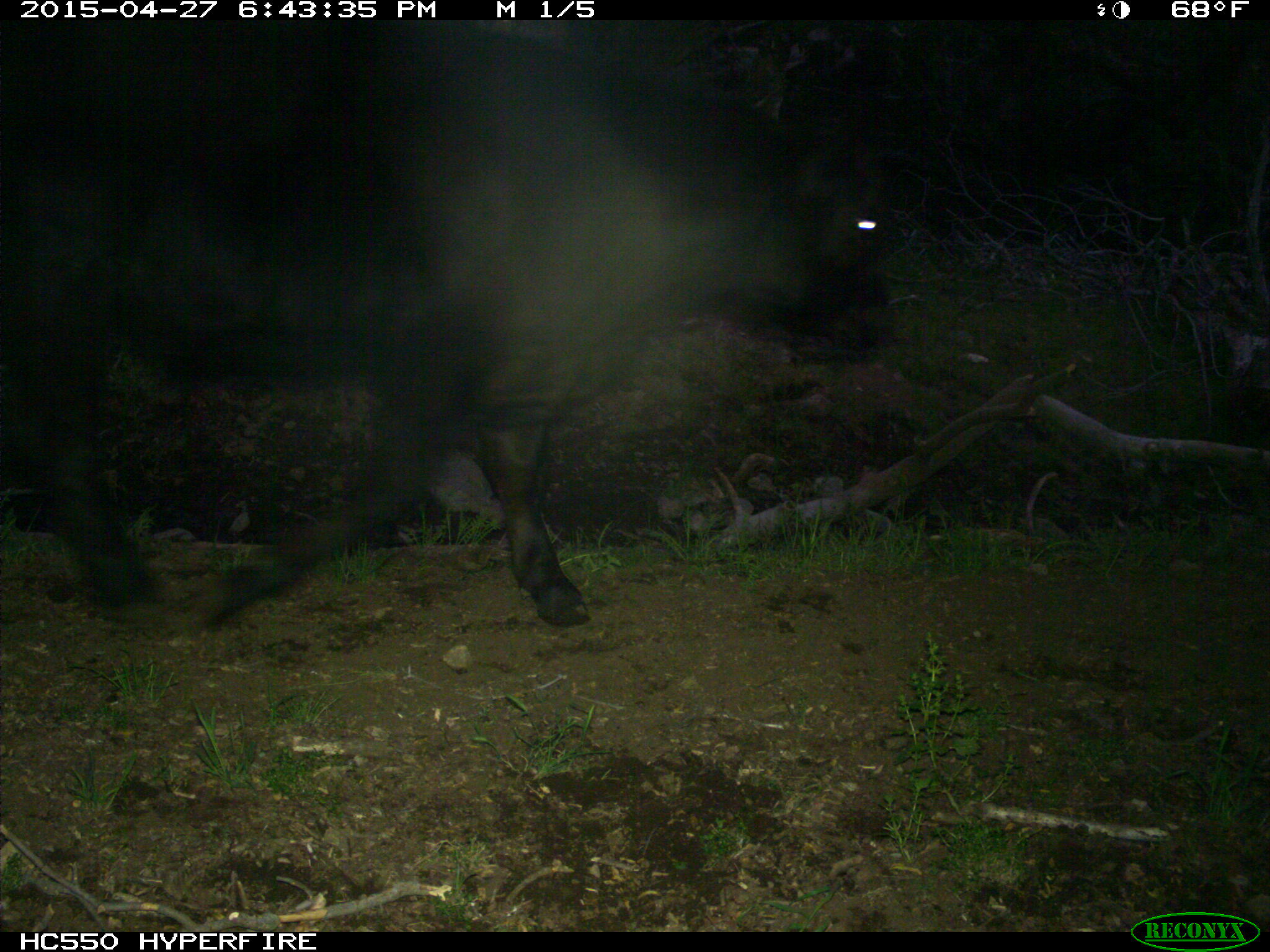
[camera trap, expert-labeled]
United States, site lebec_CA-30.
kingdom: Animalia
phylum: Chordata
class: Mammalia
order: Artiodactyla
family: Bovidae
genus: Bos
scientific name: Bos taurus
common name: domestic cow